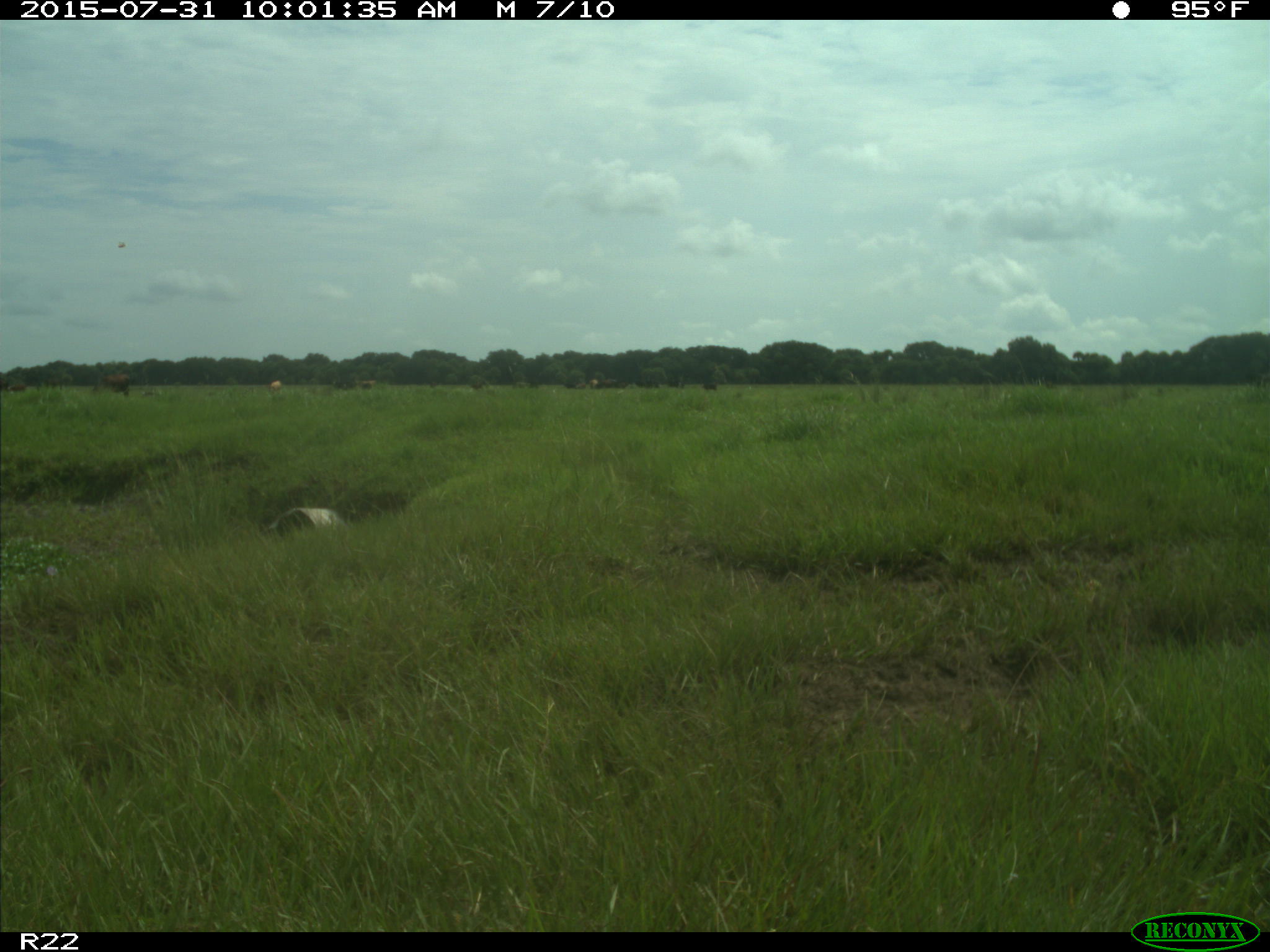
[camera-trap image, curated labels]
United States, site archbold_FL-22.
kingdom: Animalia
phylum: Chordata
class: Mammalia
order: Artiodactyla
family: Bovidae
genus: Bos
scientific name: Bos taurus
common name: domestic cow